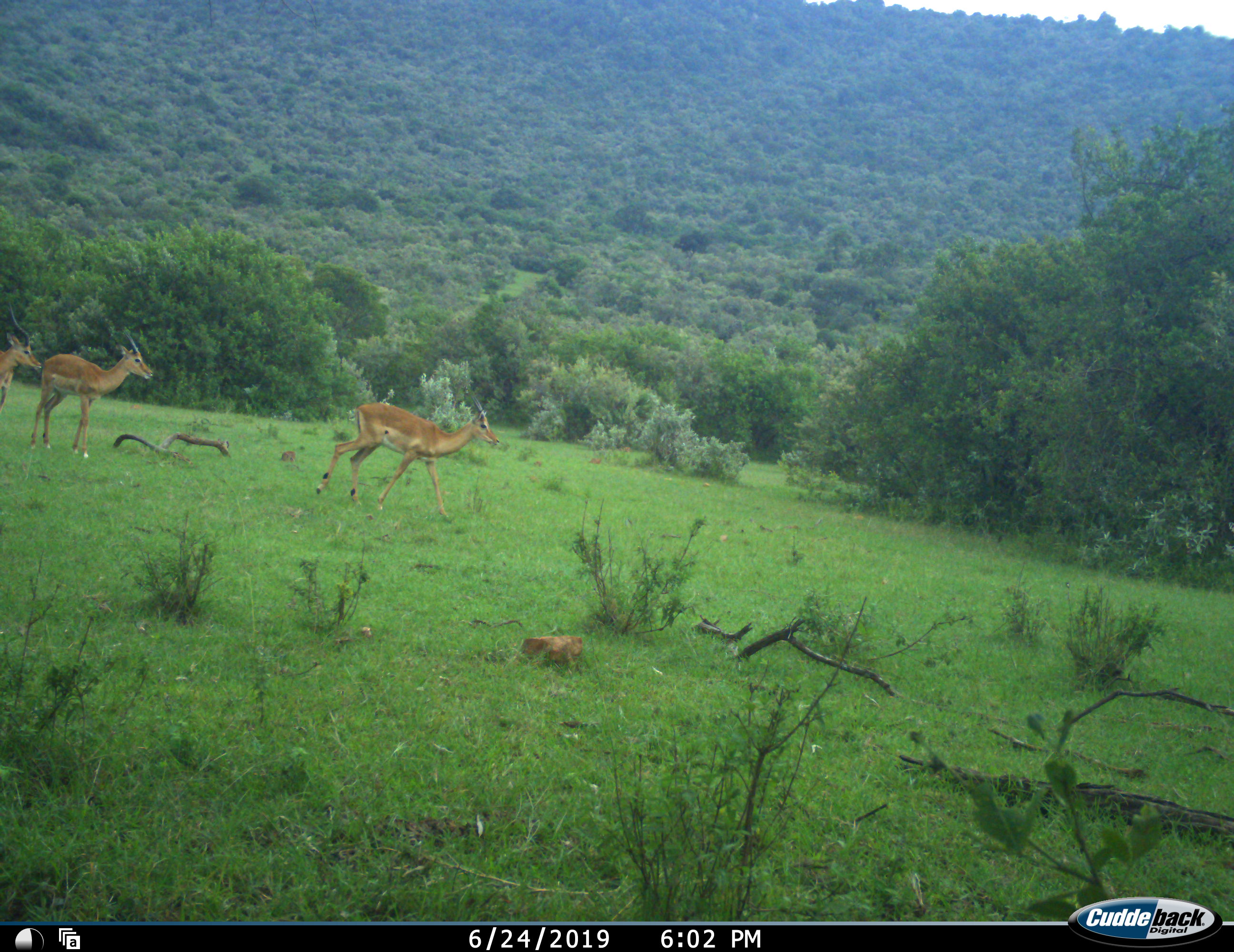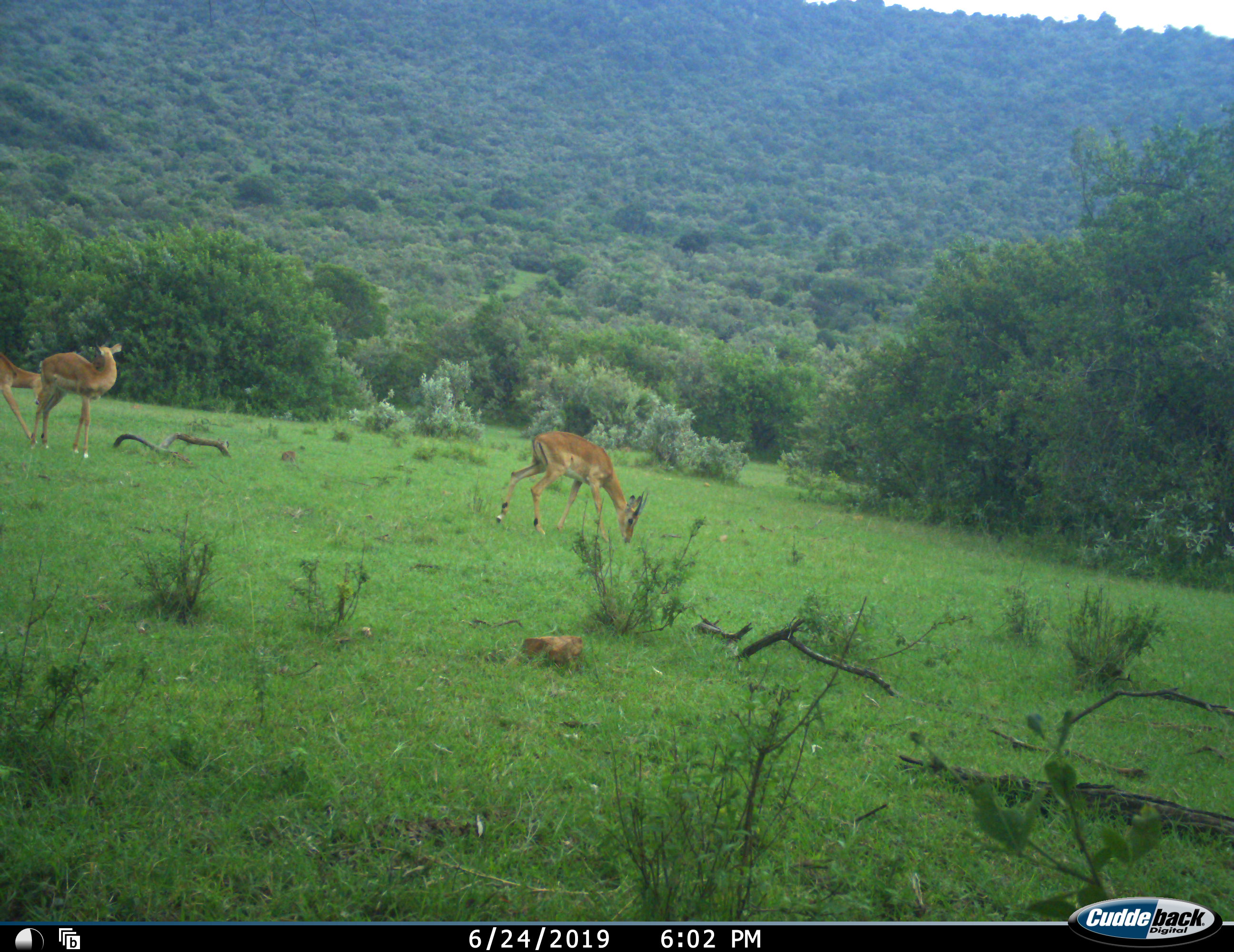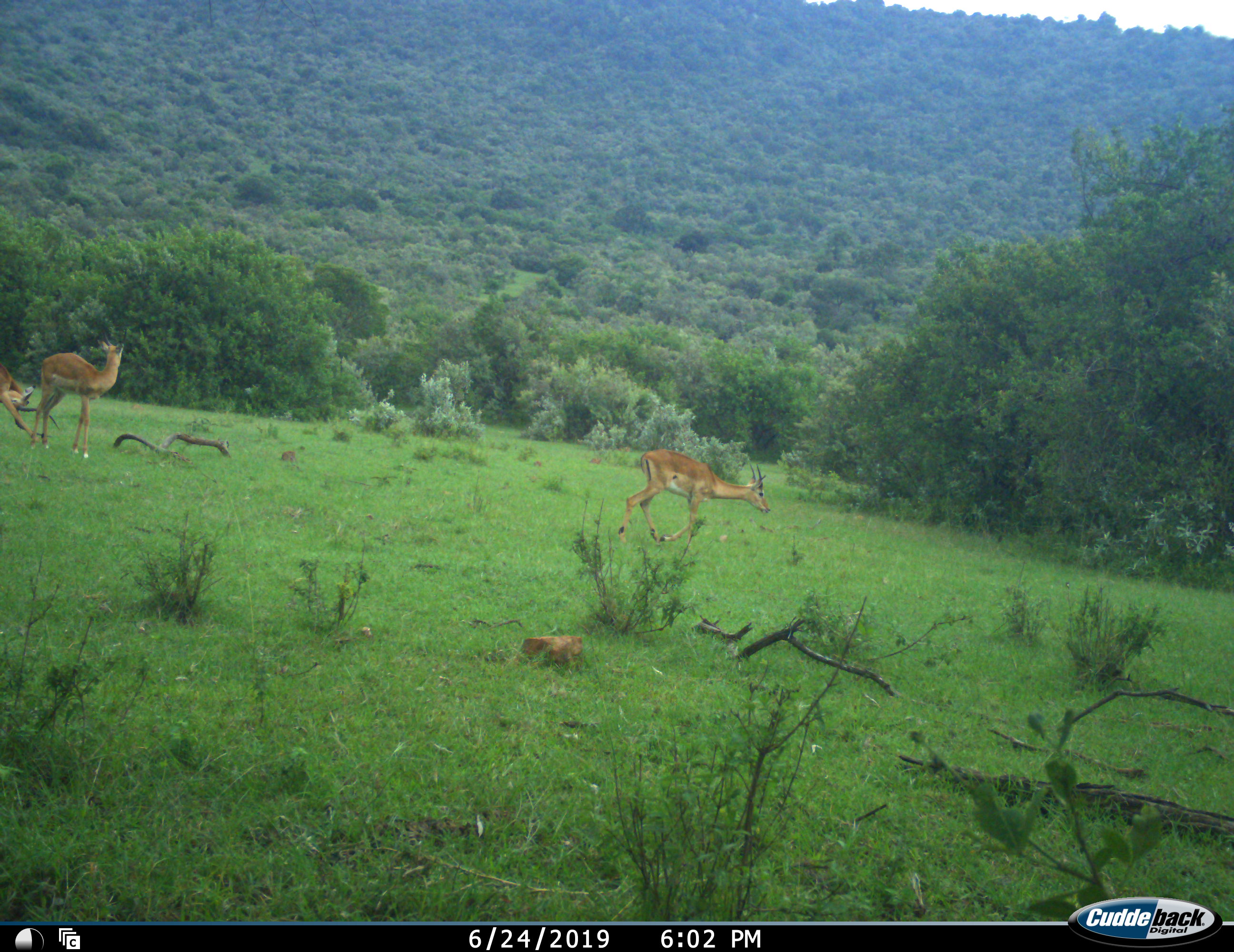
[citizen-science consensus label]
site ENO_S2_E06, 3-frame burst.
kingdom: Animalia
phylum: Chordata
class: Mammalia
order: Artiodactyla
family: Bovidae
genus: Aepyceros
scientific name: Aepyceros melampus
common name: impala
Impala (Aepyceros melampus), count 3. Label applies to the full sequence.